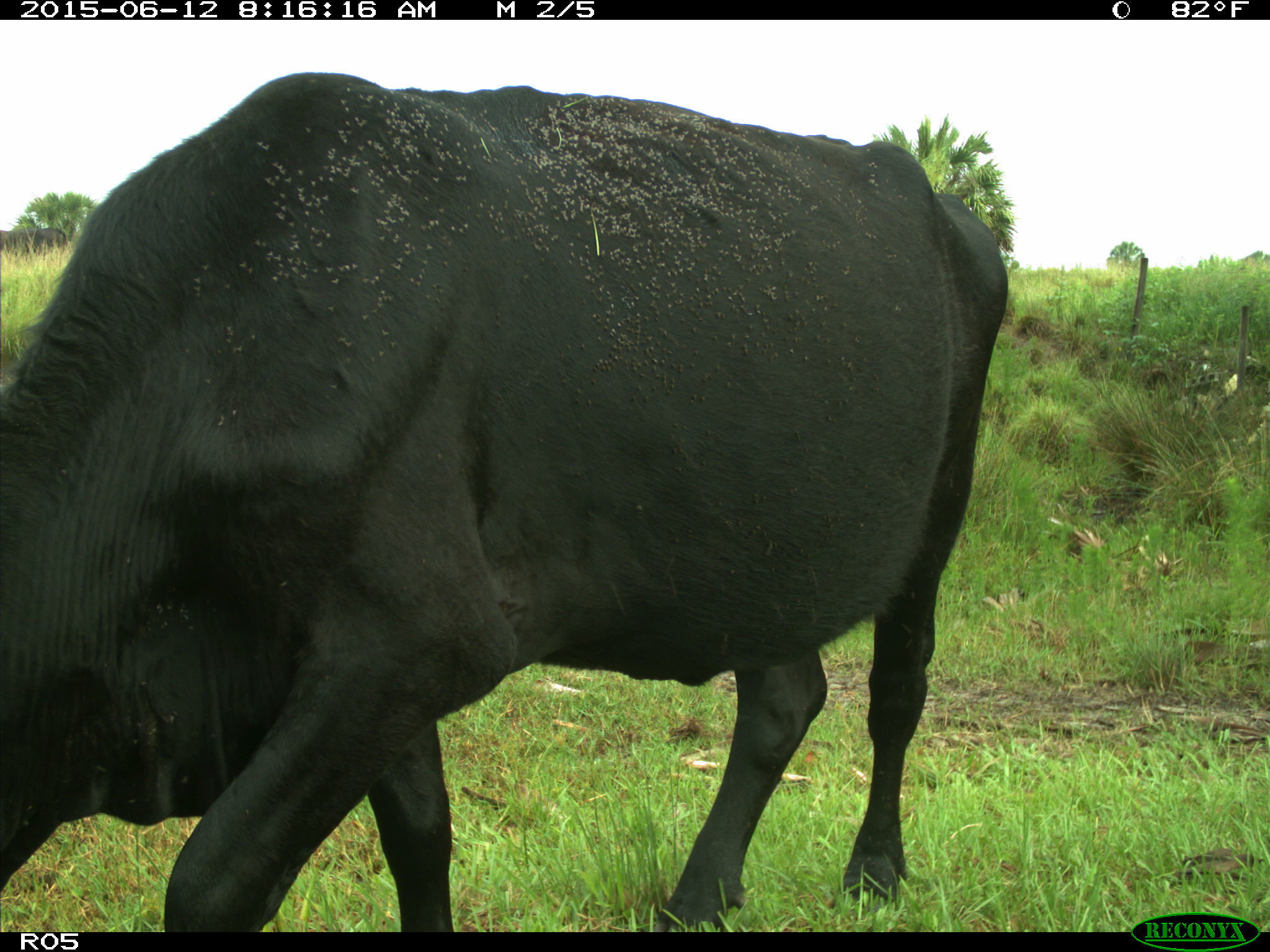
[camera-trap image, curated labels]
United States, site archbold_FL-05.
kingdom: Animalia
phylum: Chordata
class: Mammalia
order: Artiodactyla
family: Bovidae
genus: Bos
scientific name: Bos taurus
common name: domestic cow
Bos taurus (domestic cow).